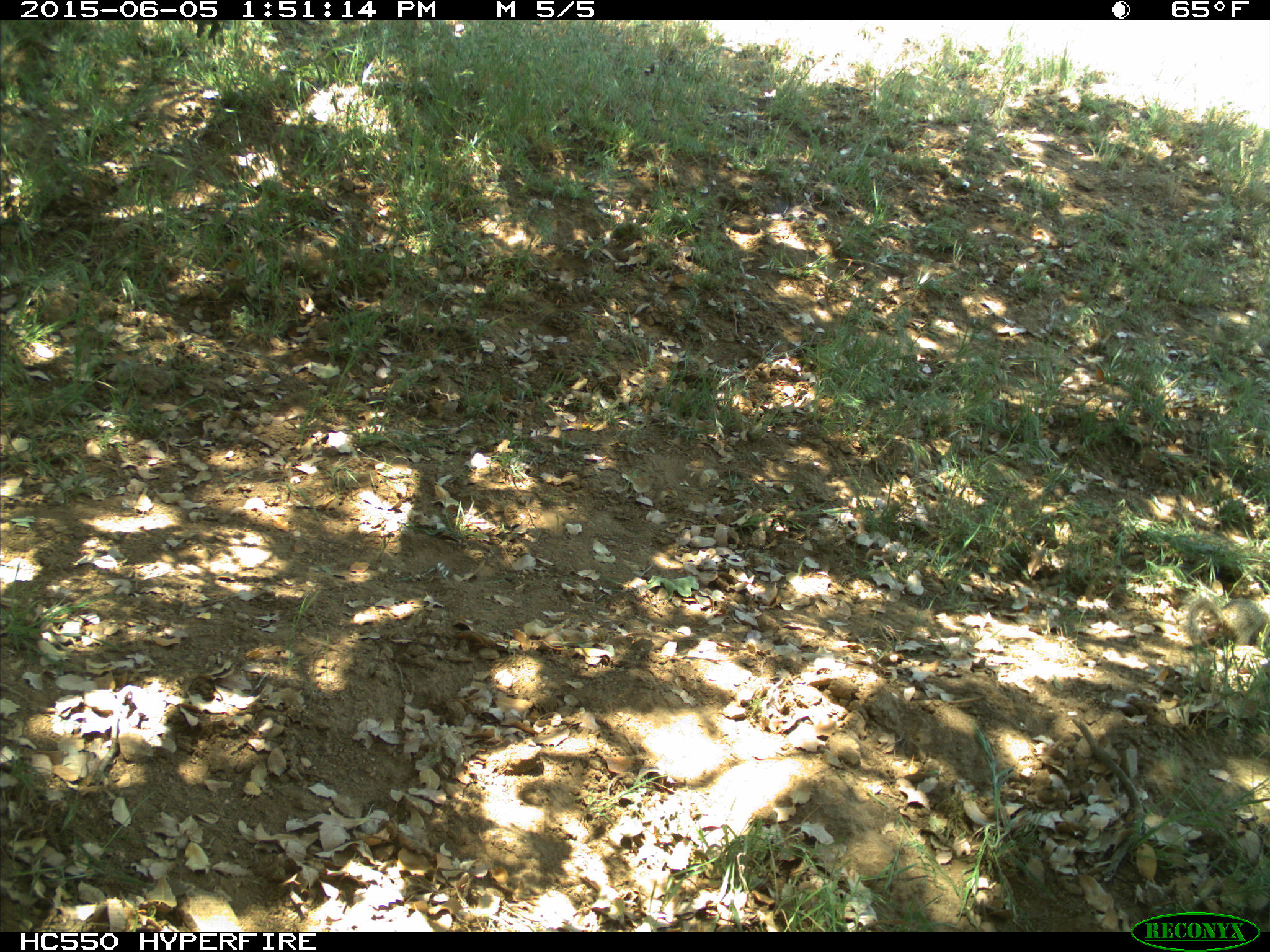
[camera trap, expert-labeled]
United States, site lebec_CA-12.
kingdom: Animalia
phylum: Chordata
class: Mammalia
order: Rodentia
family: Sciuridae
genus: Otospermophilus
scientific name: Otospermophilus beecheyi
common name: california ground squirrel